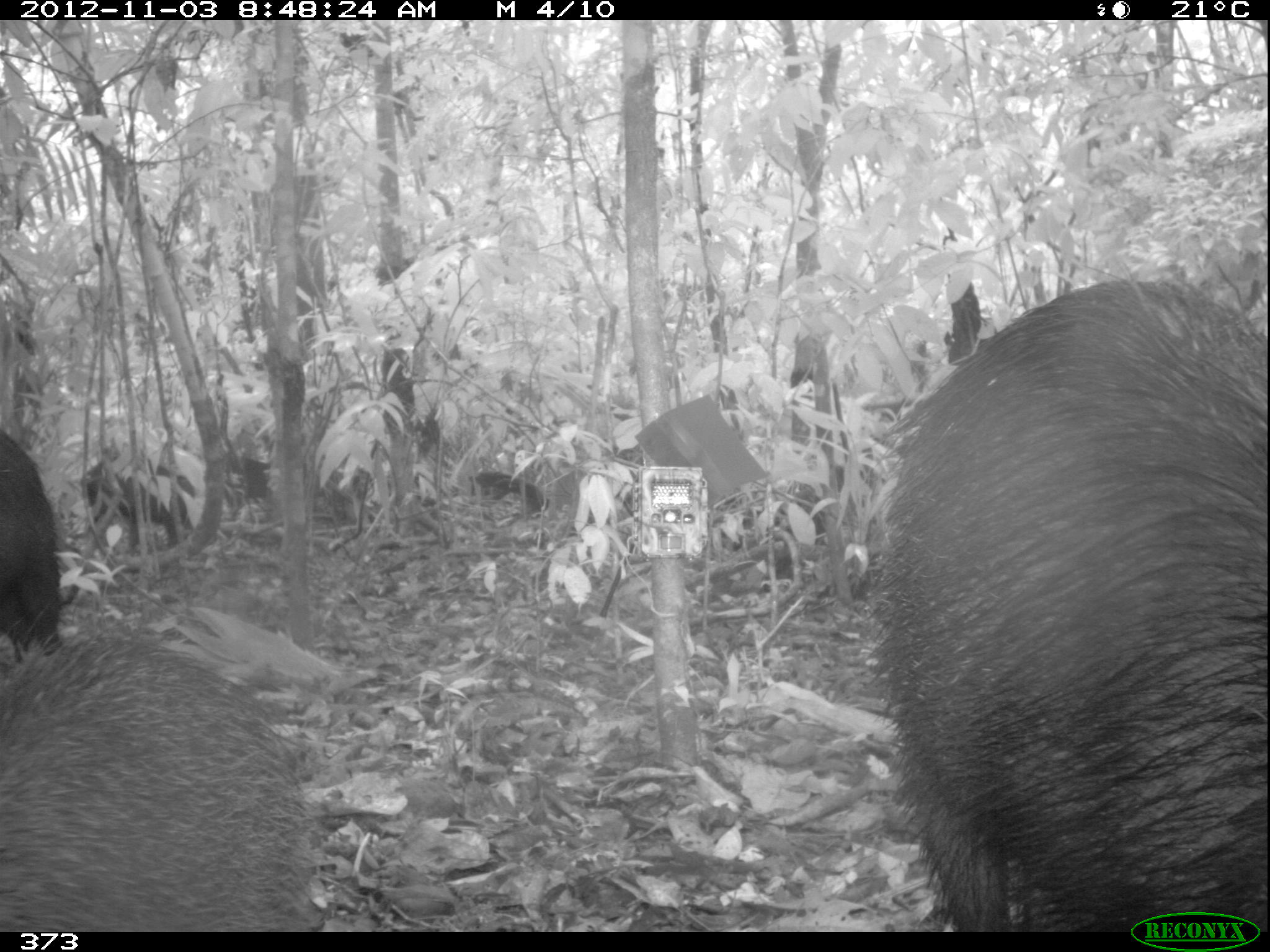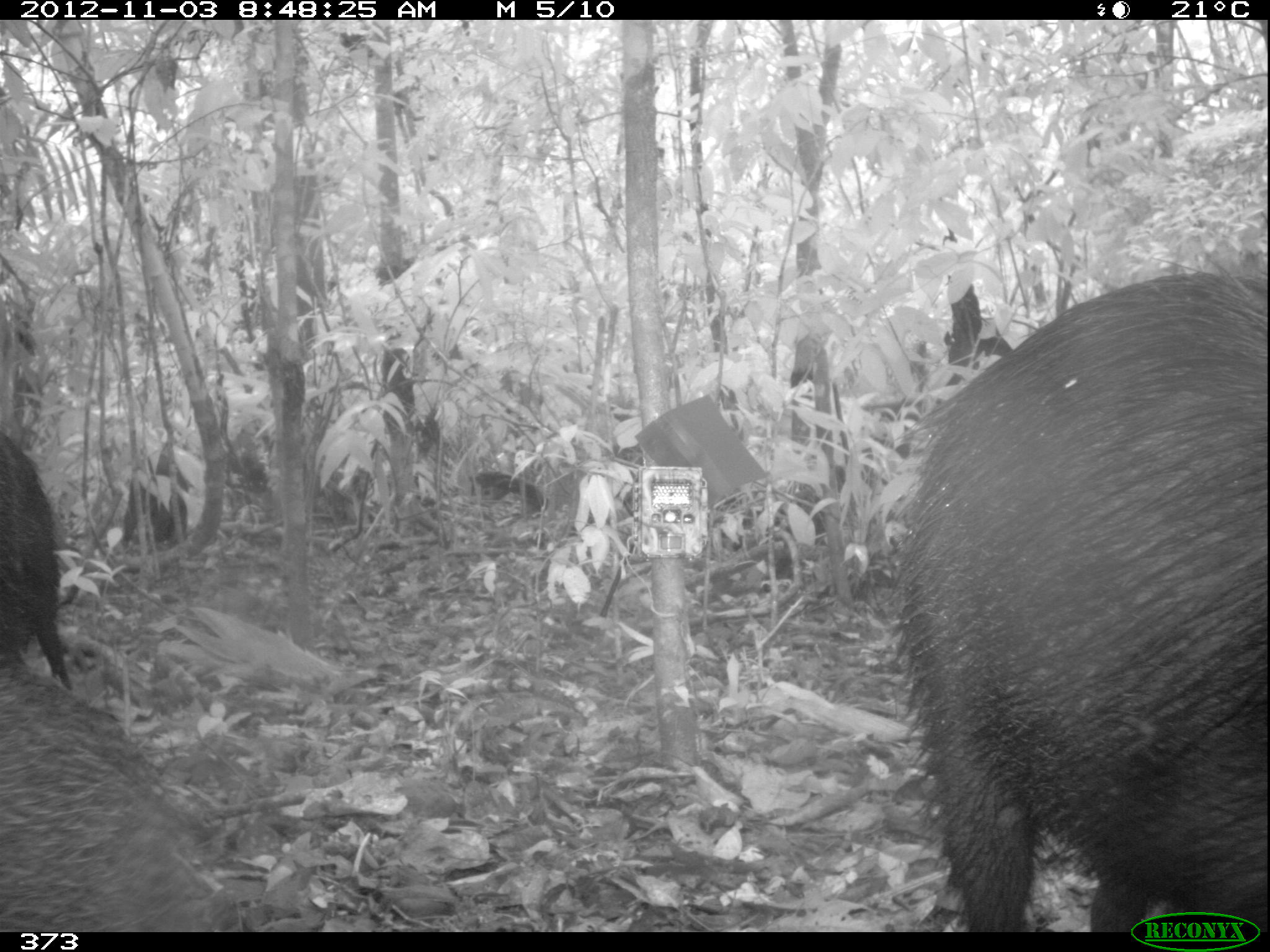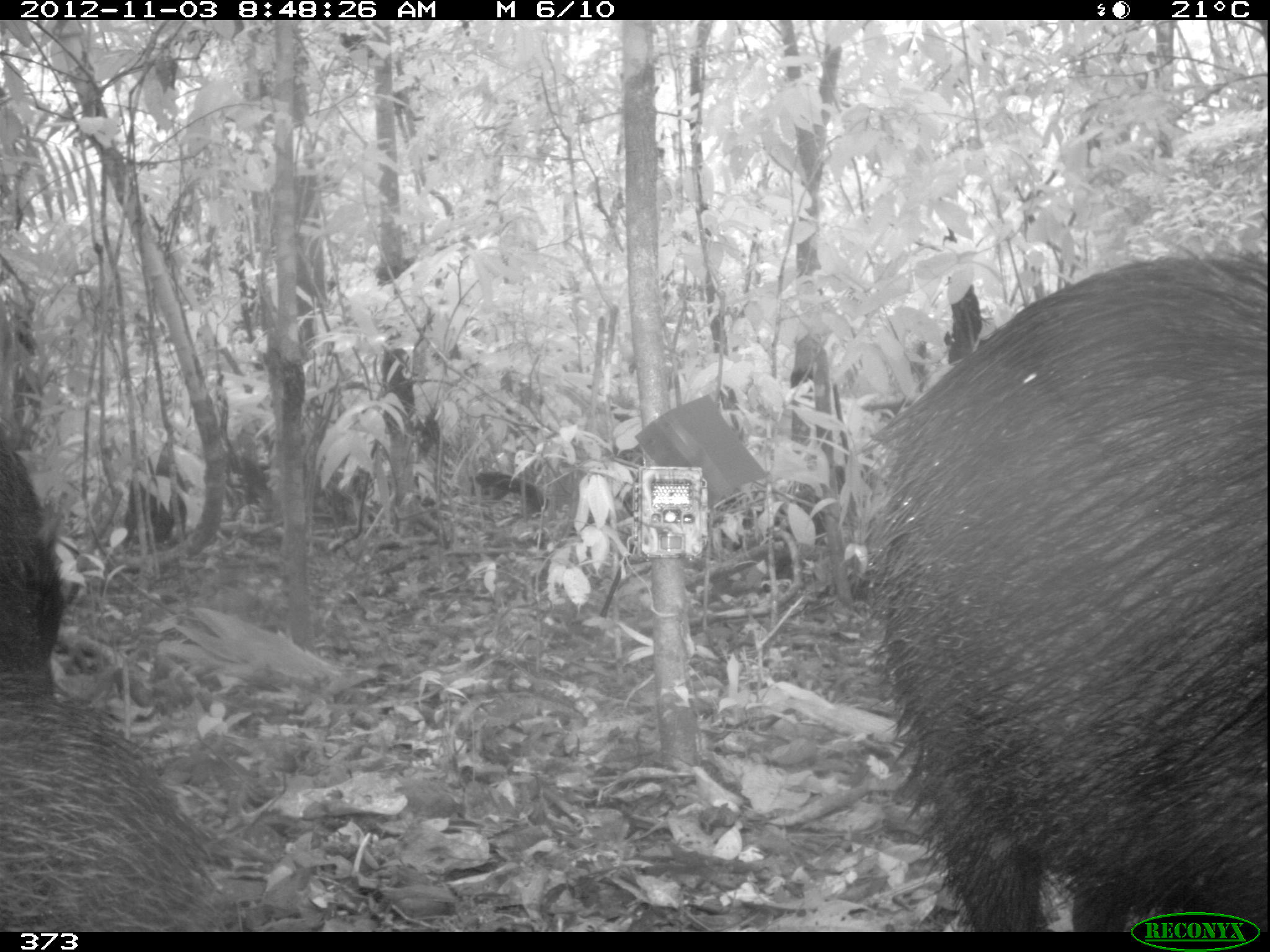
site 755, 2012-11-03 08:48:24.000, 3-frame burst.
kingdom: Animalia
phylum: Chordata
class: Mammalia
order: Artiodactyla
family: Tayassuidae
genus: Tayassu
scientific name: Tayassu pecari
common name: white-lipped peccary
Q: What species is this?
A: Tayassu pecari (white-lipped peccary).